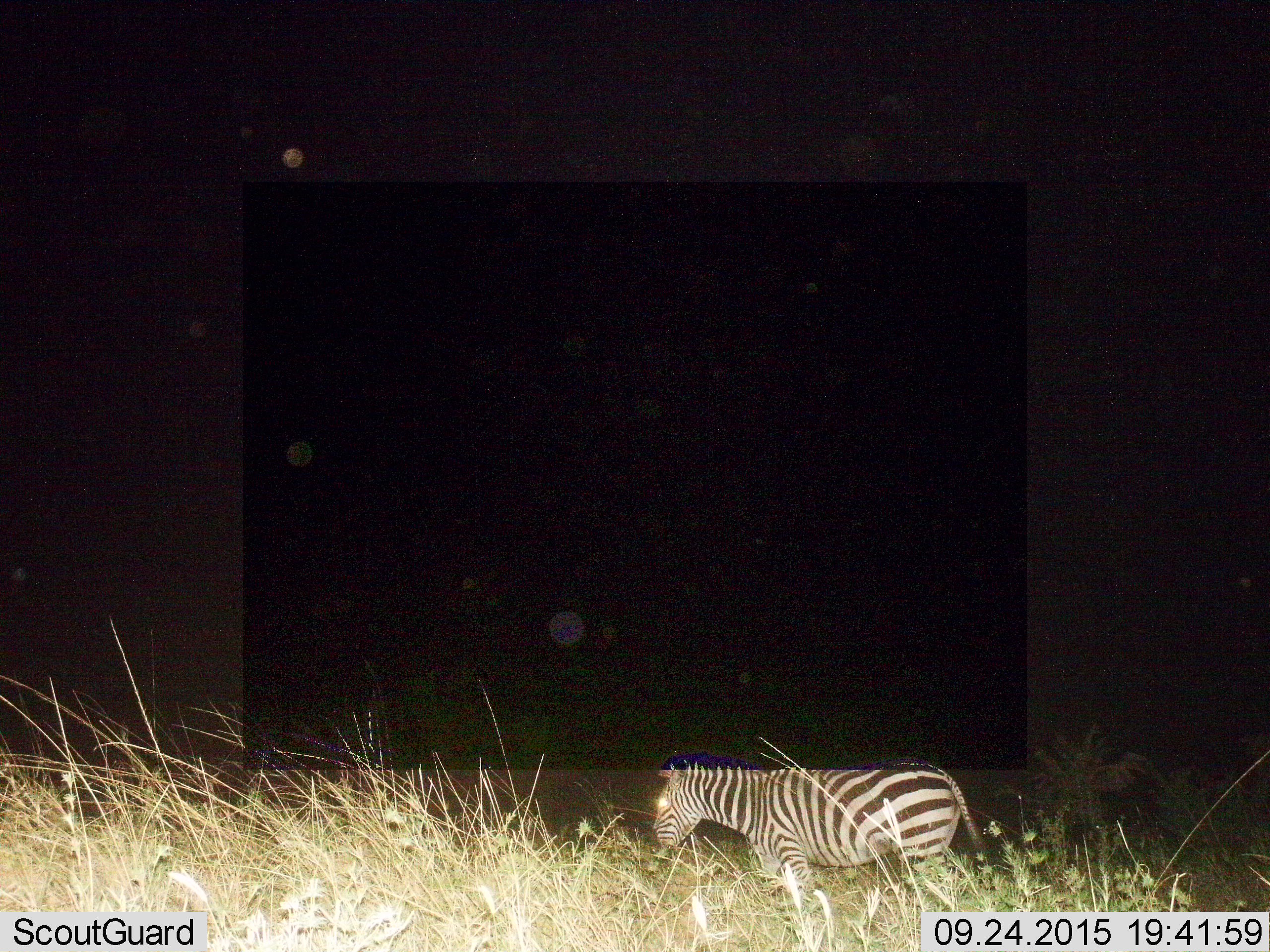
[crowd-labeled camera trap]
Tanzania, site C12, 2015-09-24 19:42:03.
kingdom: Animalia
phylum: Chordata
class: Mammalia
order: Perissodactyla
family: Equidae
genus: Equus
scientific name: Equus quagga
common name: plains zebra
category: zebra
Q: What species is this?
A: Zebra (plains zebra) (Equus quagga).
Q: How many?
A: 1.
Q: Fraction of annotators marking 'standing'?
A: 58%.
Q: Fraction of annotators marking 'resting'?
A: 0%.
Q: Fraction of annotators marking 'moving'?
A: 42%.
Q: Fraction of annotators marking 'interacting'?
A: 0%.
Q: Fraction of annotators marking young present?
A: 5%.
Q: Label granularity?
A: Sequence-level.